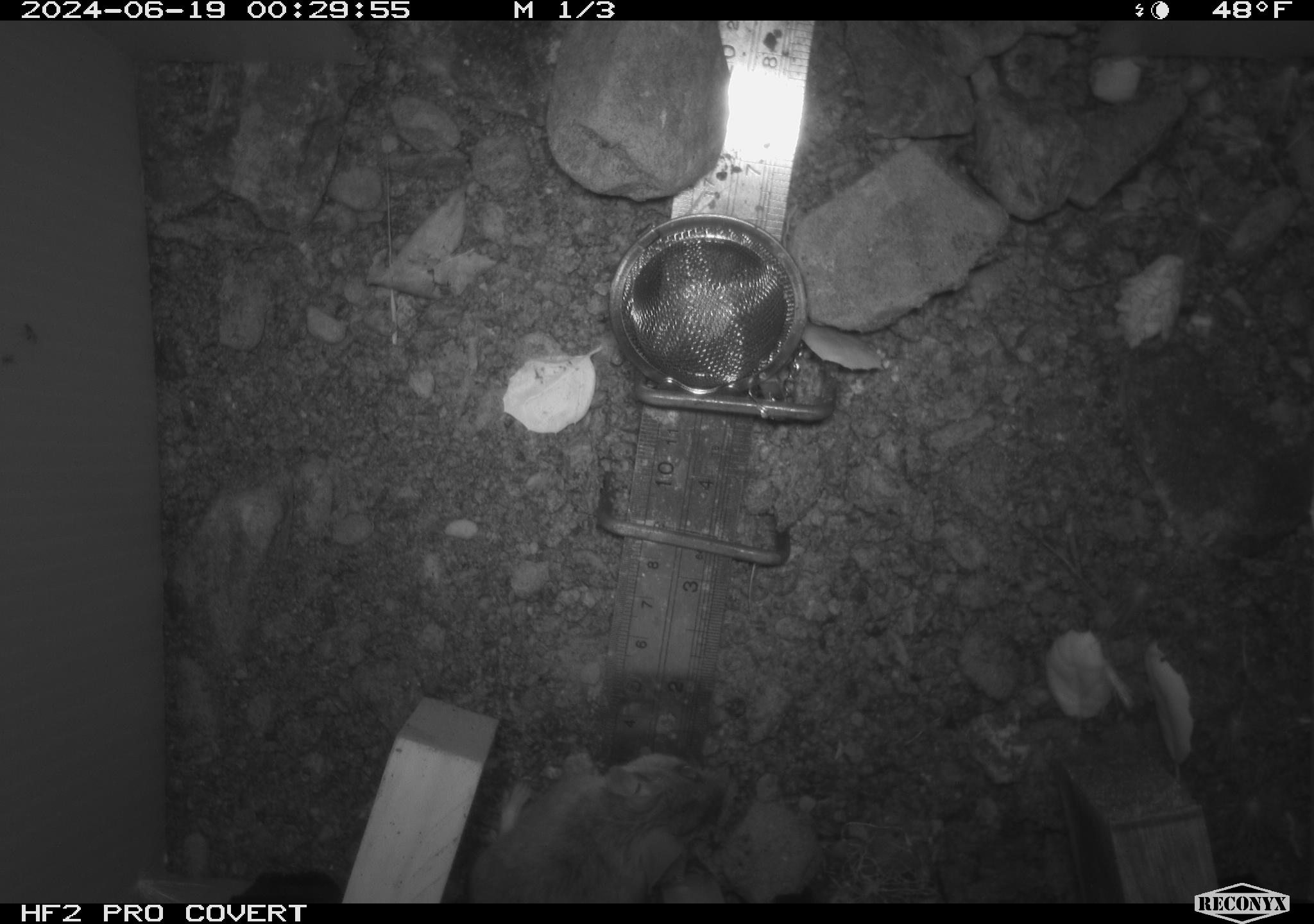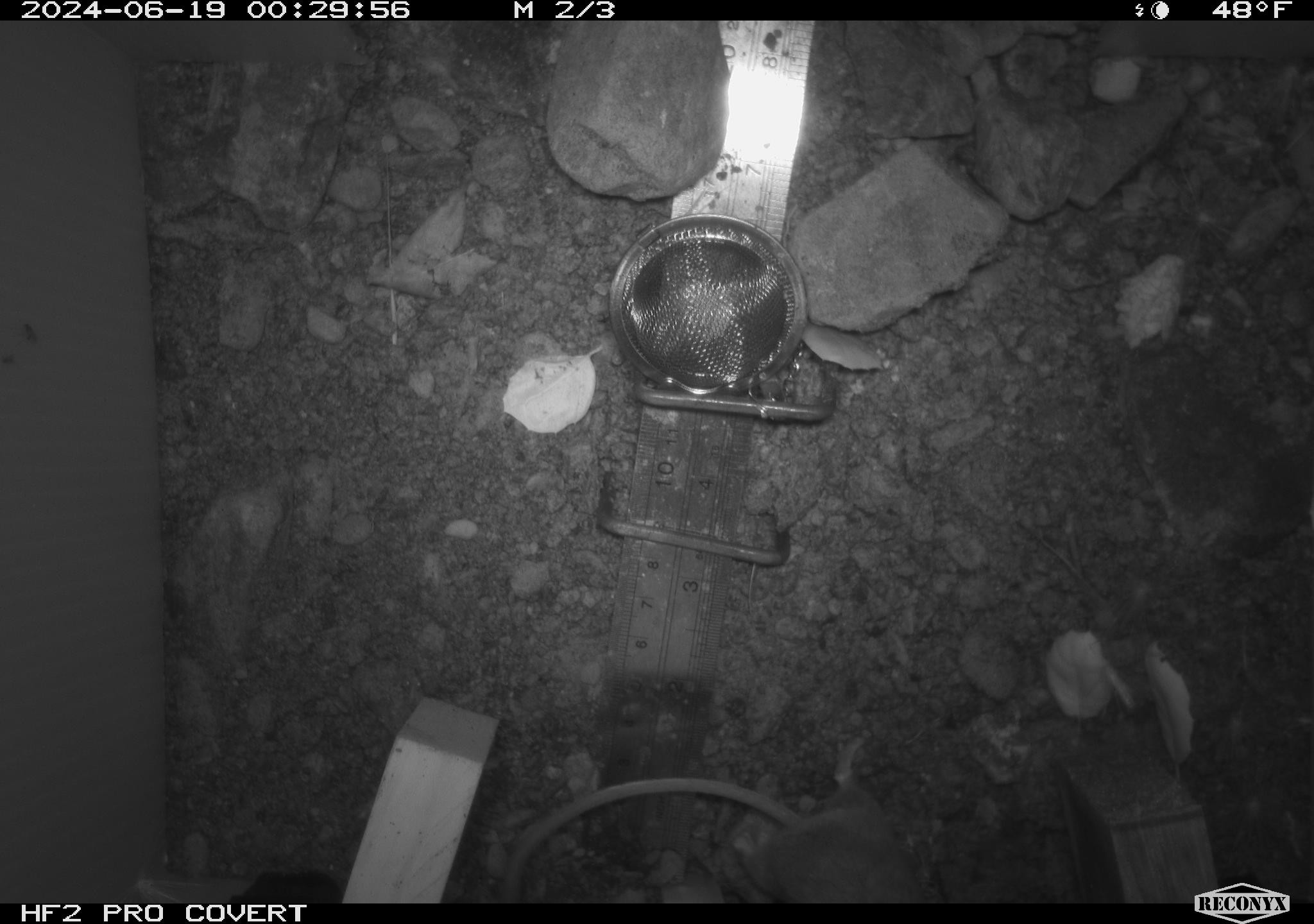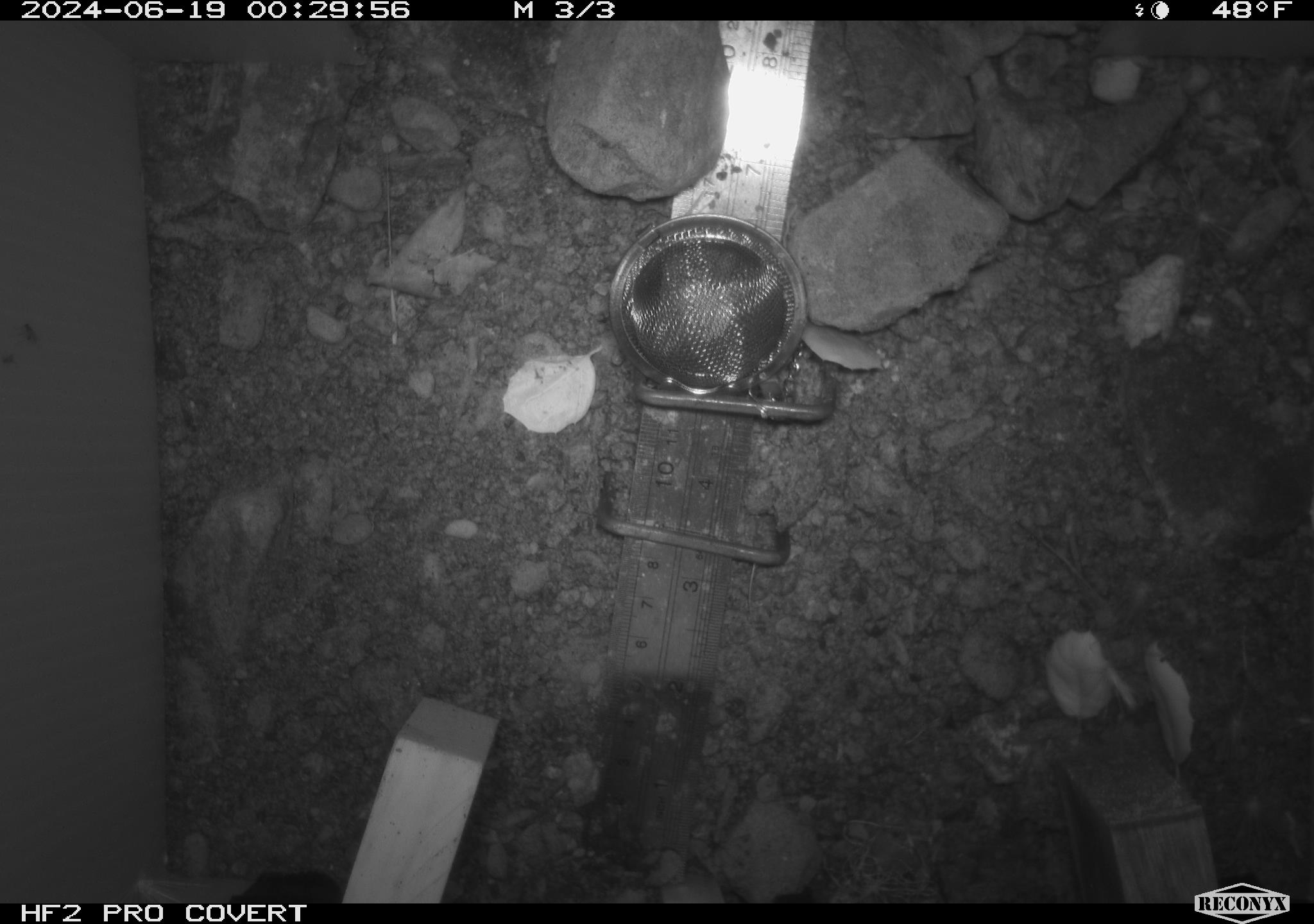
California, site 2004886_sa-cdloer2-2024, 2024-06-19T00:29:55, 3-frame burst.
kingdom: Animalia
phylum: Chordata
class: Mammalia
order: Rodentia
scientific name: Rodentia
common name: mouse species